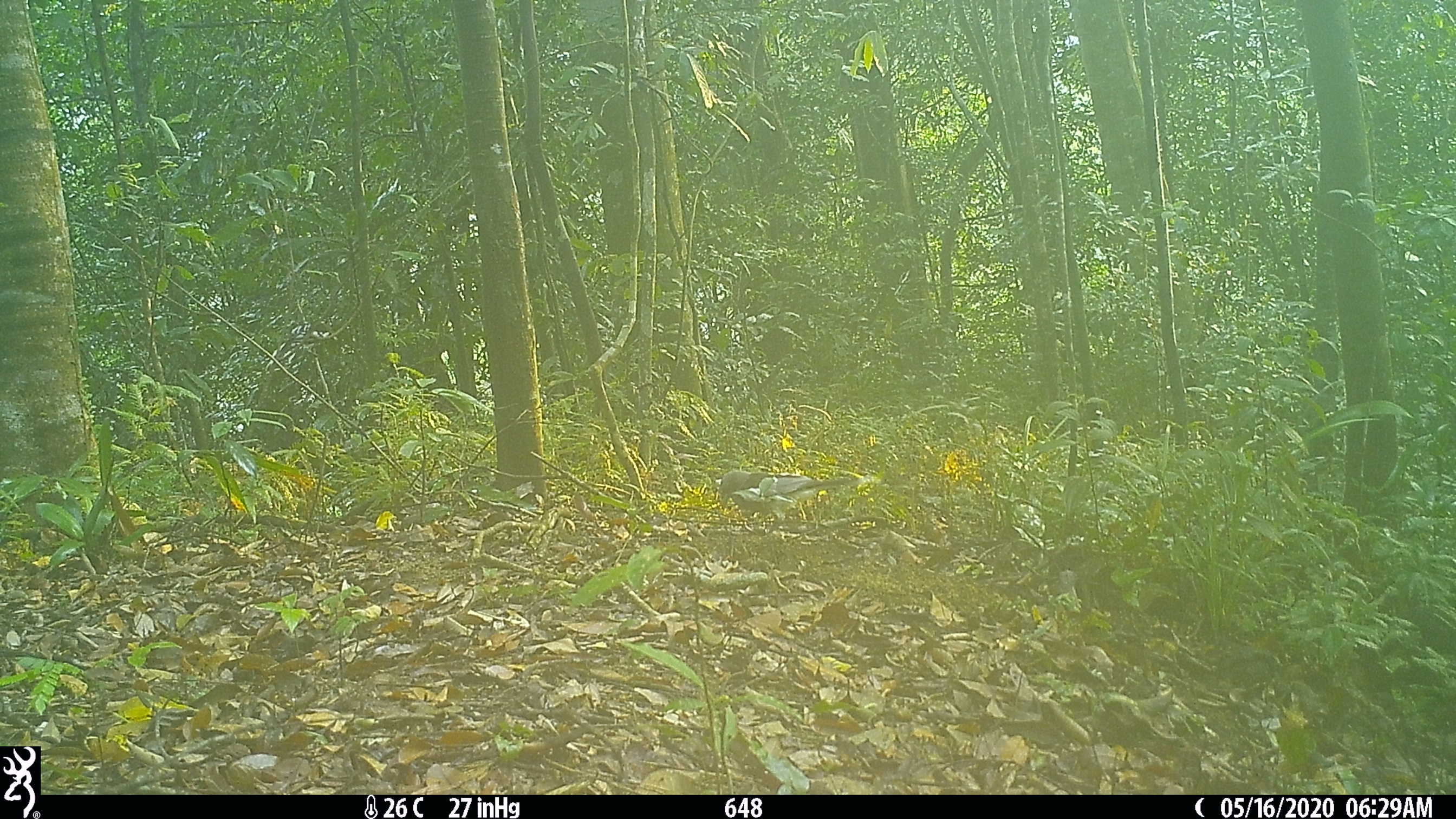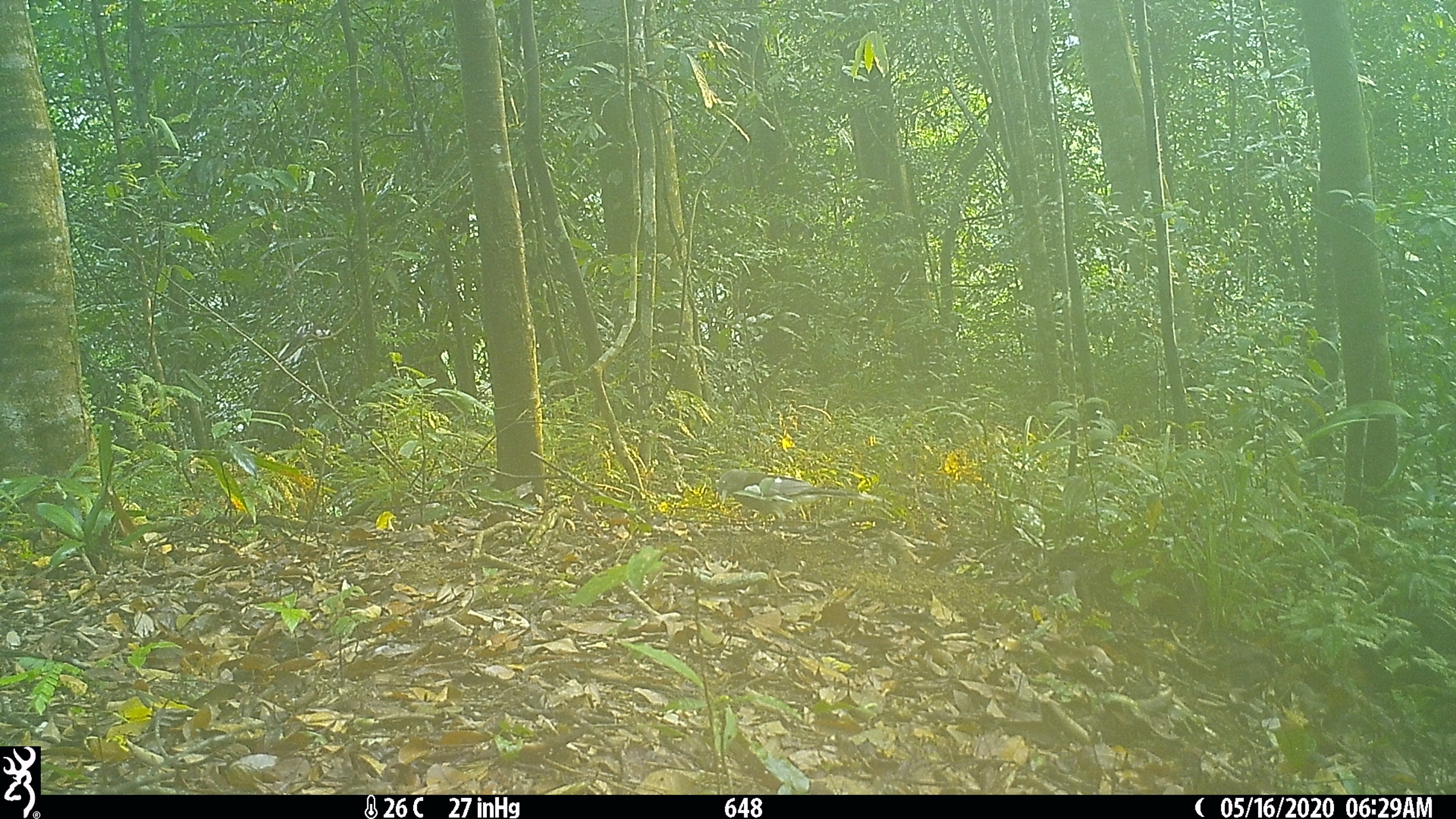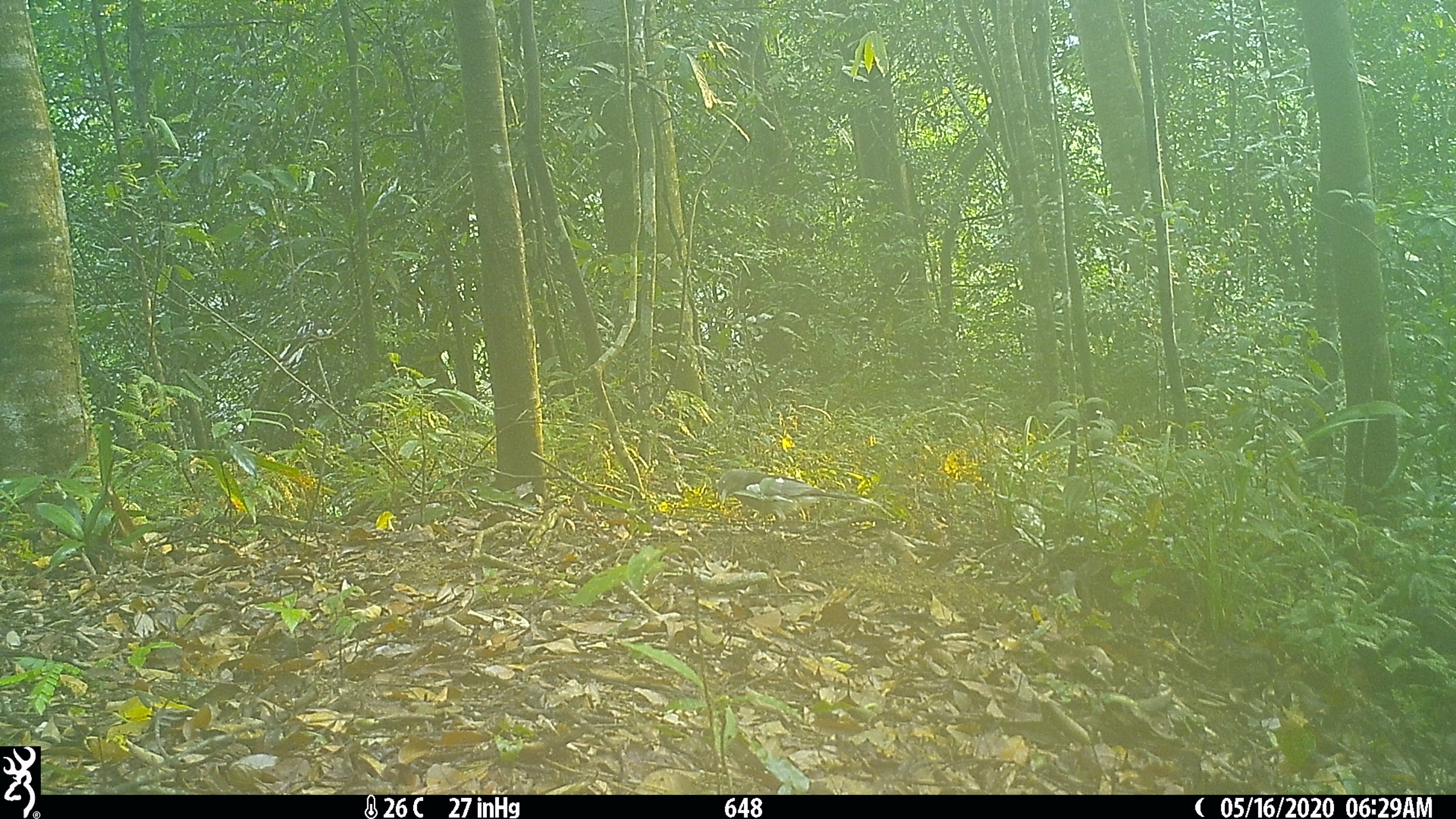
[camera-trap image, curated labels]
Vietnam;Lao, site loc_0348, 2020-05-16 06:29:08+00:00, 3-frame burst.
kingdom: Animalia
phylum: Chordata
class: Aves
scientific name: Aves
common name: bird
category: unidentified bird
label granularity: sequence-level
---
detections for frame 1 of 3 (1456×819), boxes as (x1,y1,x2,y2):
unidentified bird: (718,469,869,533)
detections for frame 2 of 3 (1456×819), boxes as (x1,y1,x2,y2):
unidentified bird: (716,467,881,533)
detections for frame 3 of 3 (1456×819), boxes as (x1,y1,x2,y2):
unidentified bird: (718,468,884,530)